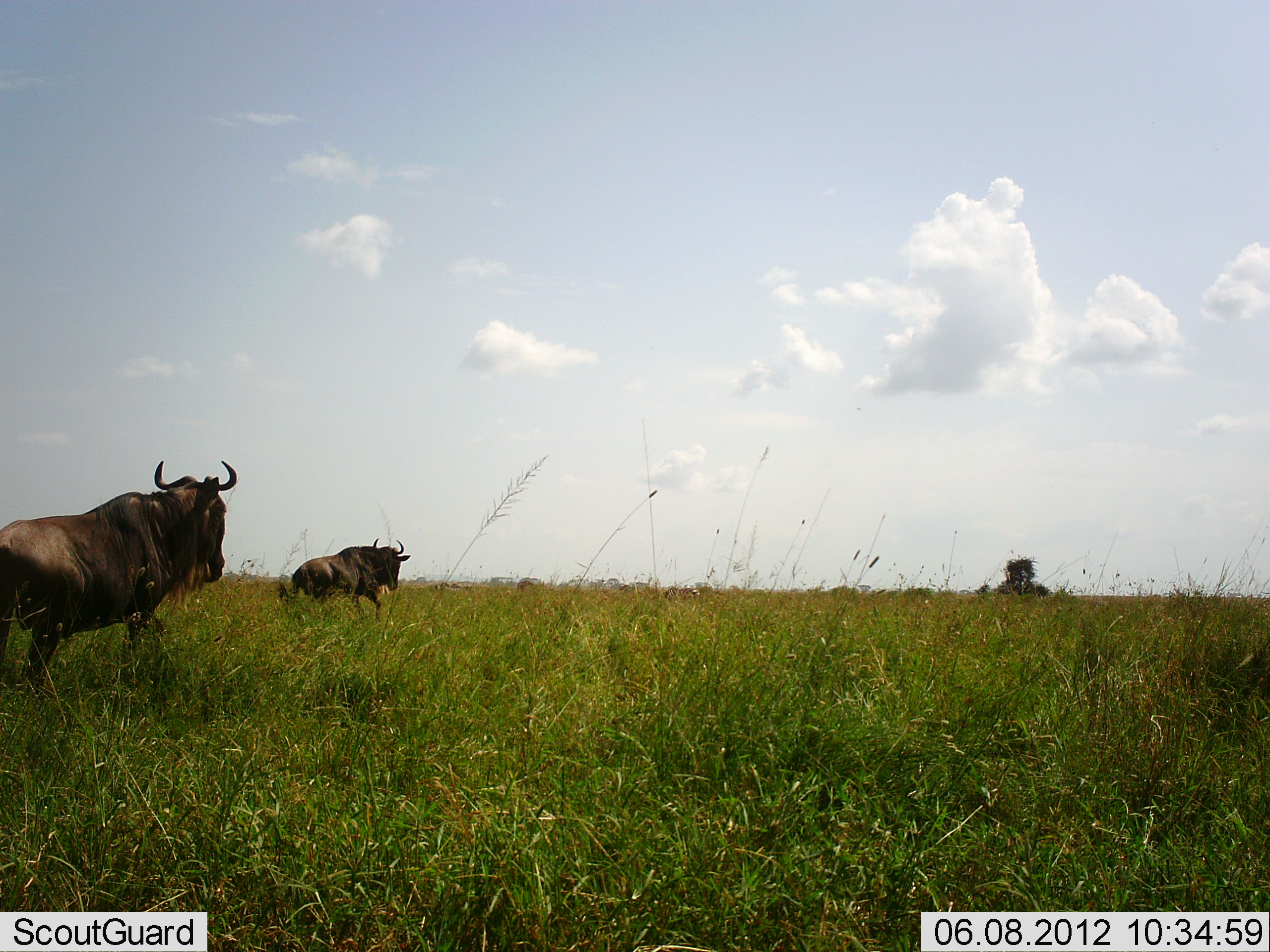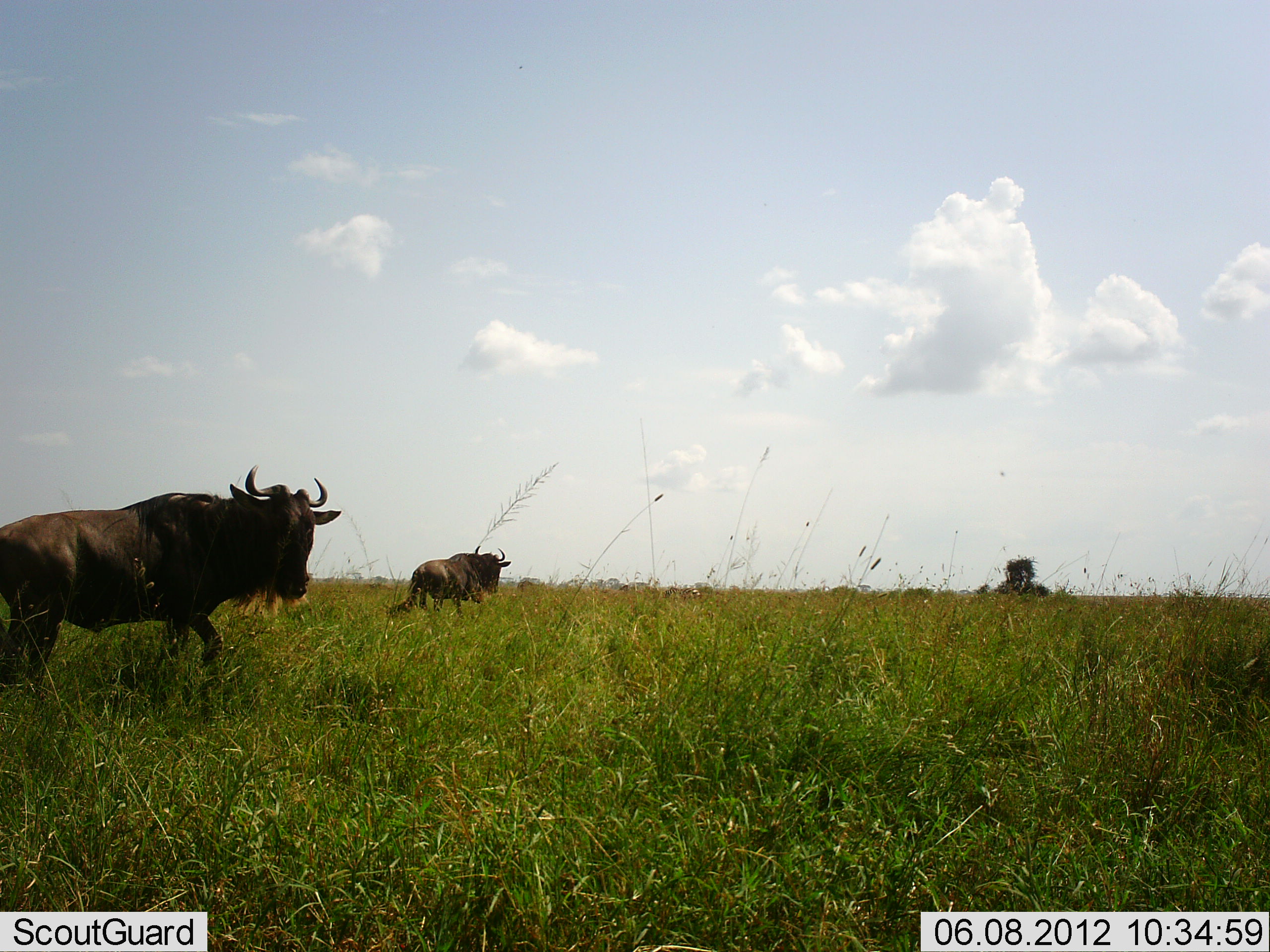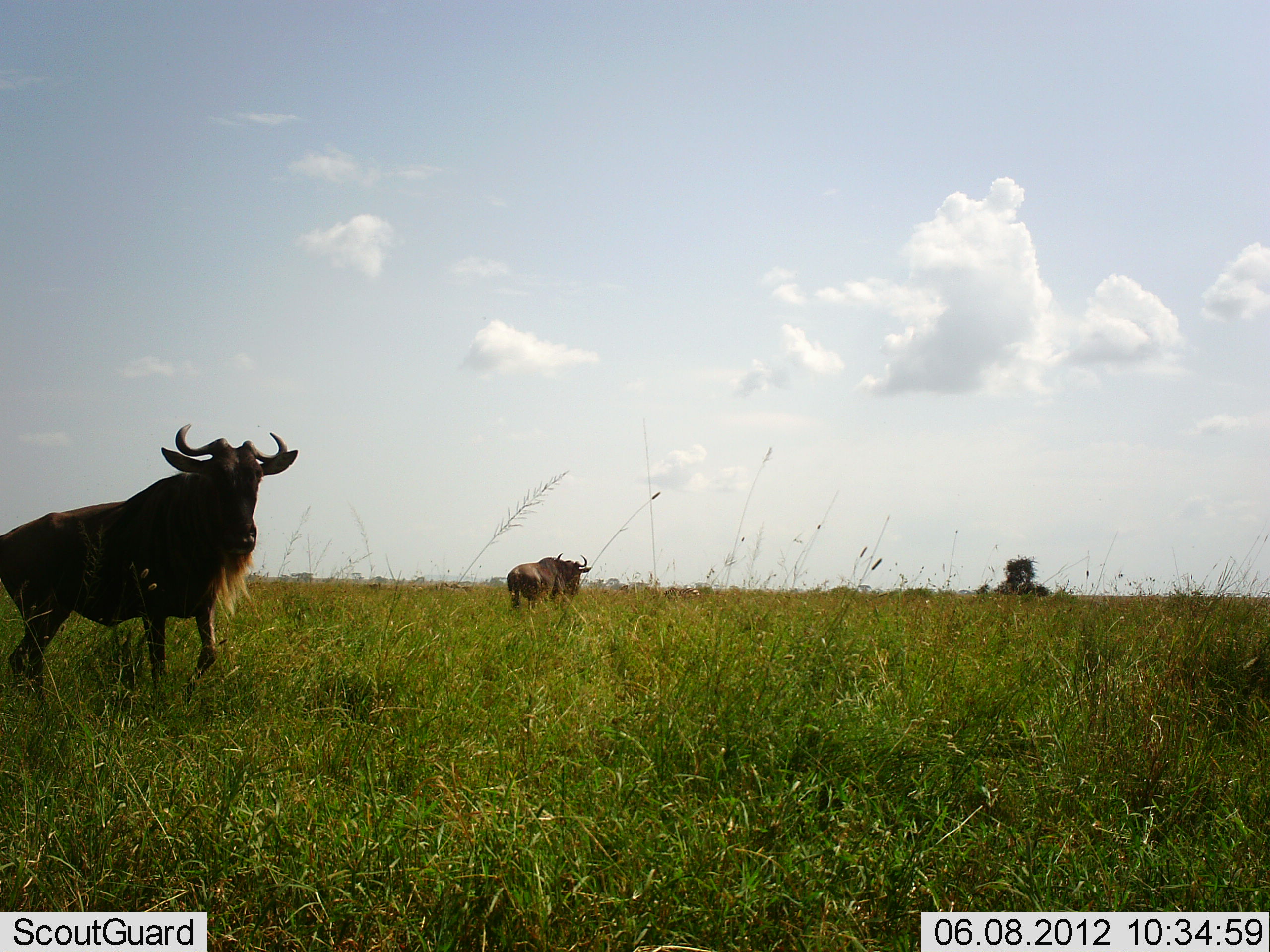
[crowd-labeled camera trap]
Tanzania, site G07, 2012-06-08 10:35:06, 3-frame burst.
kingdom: Animalia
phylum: Chordata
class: Mammalia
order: Artiodactyla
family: Bovidae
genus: Connochaetes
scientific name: Connochaetes taurinus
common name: blue wildebeest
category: wildebeest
Wildebeest (blue wildebeest) (Connochaetes taurinus), count 2. Behavior (volunteer vote fractions): standing 10%, resting 0%, moving 100%, interacting 0%. Young present (vote fraction): 0%. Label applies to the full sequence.